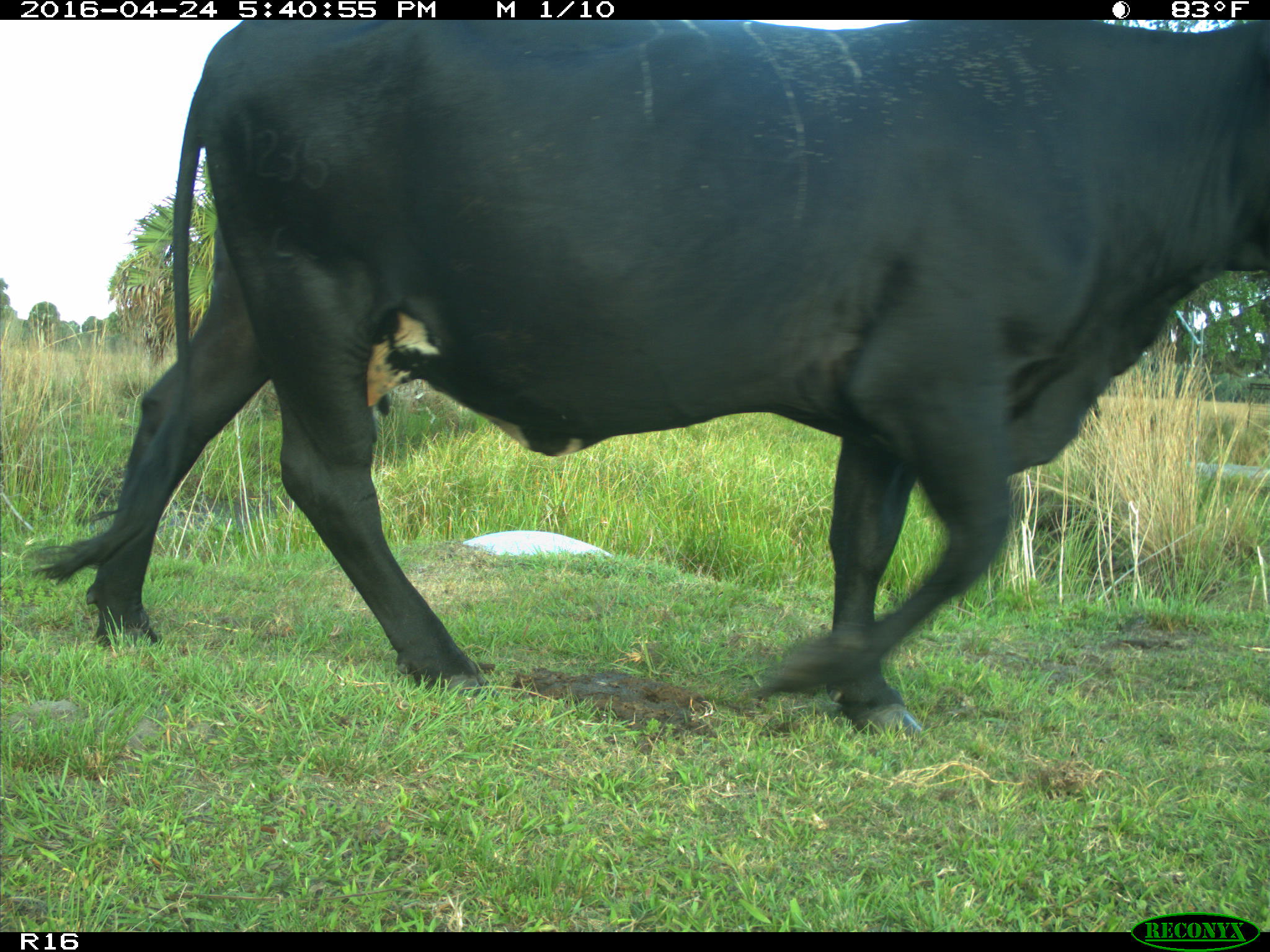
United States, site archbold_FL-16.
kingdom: Animalia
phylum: Chordata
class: Mammalia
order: Artiodactyla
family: Bovidae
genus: Bos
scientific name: Bos taurus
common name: domestic cow